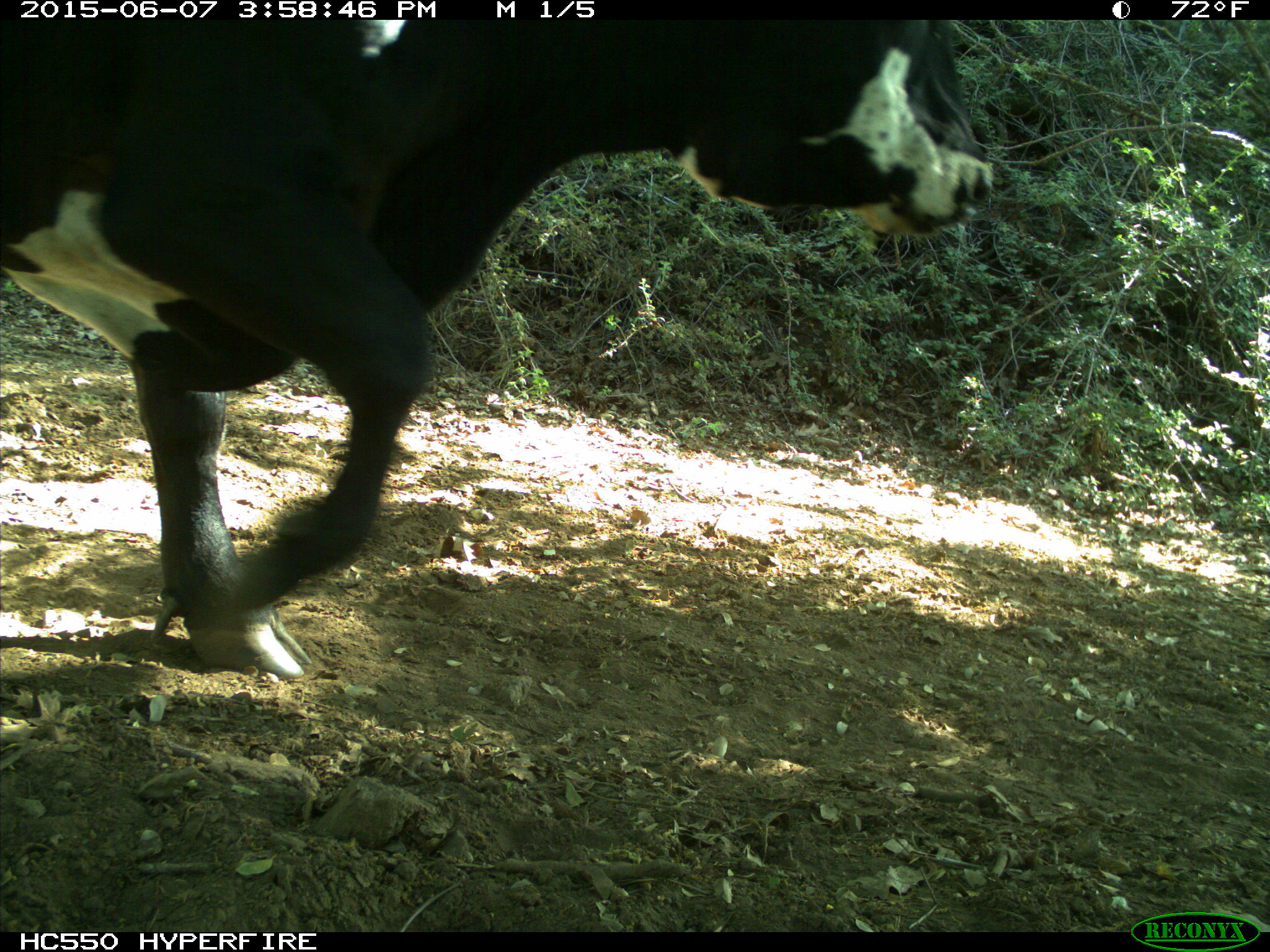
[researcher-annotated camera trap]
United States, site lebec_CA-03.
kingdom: Animalia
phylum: Chordata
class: Mammalia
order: Artiodactyla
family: Bovidae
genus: Bos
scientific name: Bos taurus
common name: domestic cow